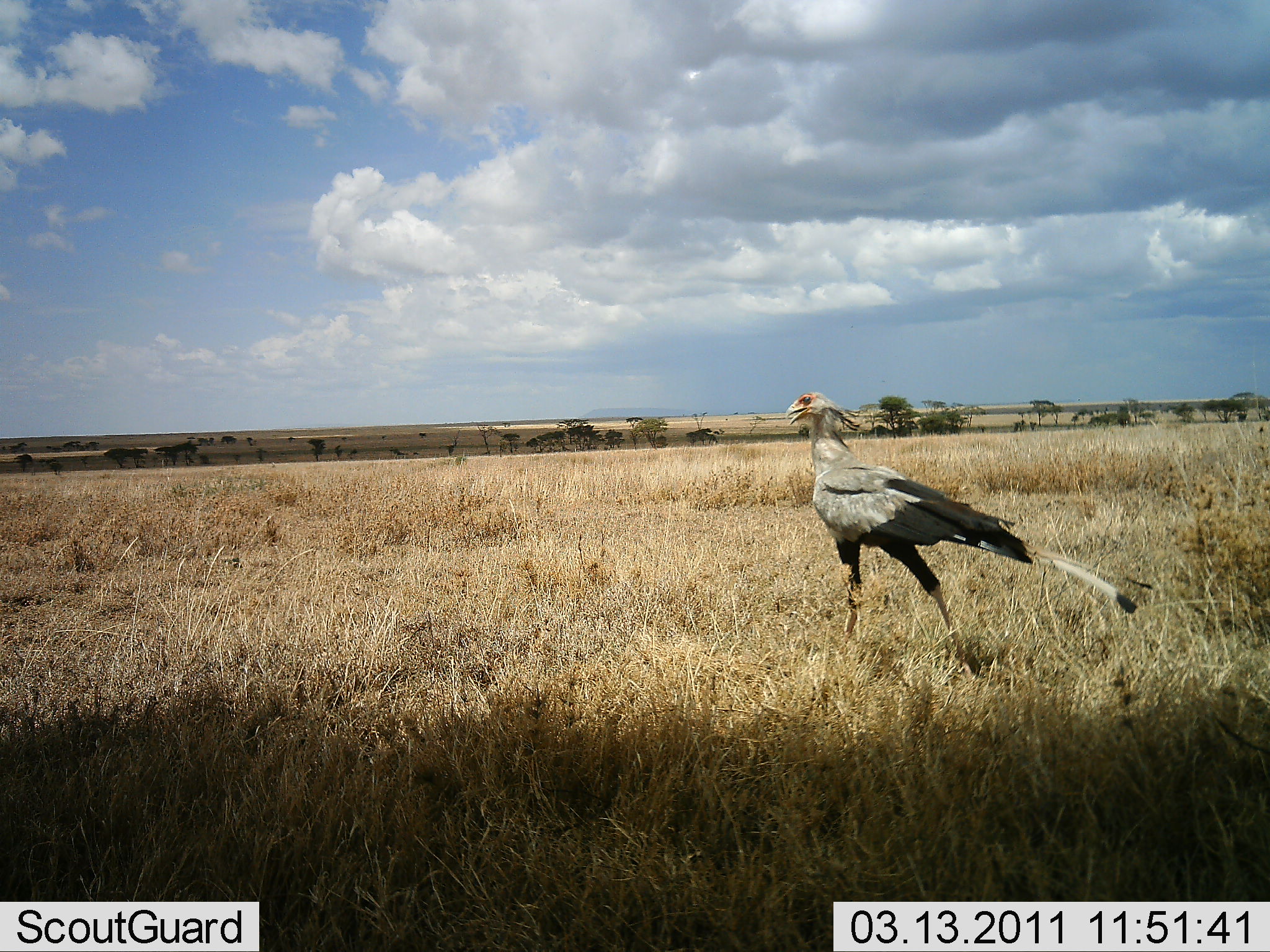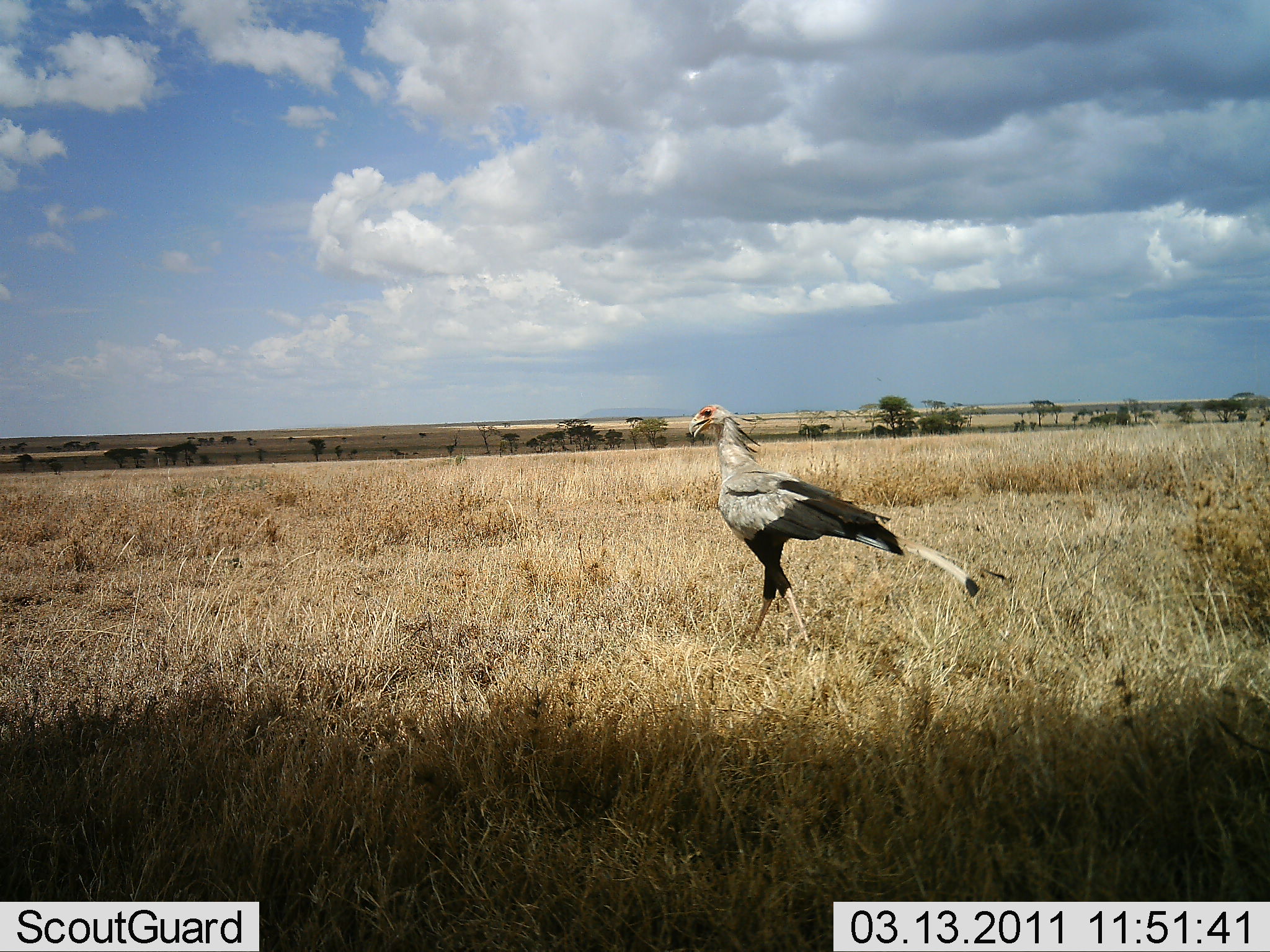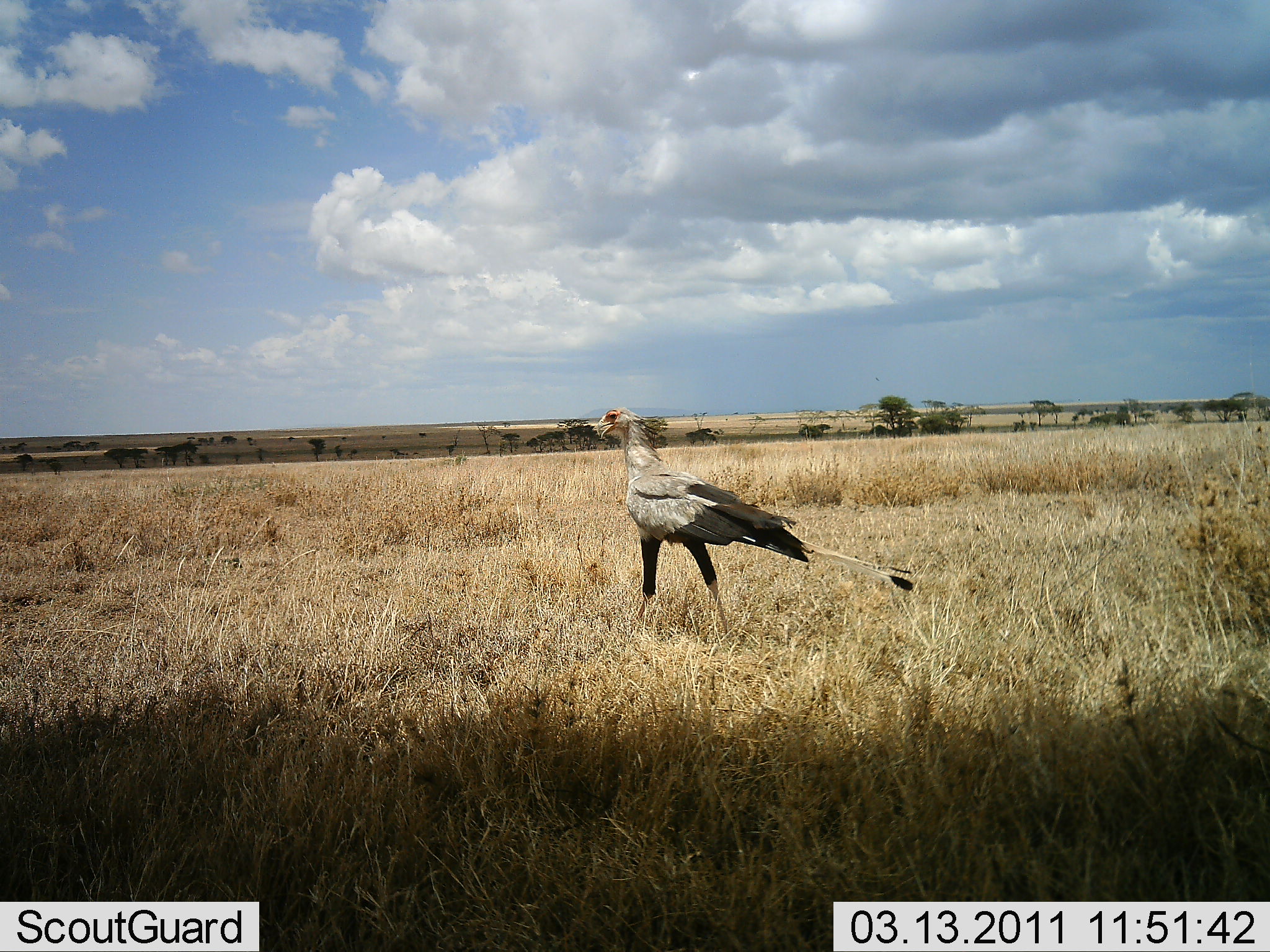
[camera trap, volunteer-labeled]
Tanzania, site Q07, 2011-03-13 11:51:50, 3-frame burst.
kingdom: Animalia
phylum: Chordata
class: Aves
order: Accipitriformes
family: Sagittariidae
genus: Sagittarius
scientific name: Sagittarius serpentarius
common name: secretary bird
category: secretarybird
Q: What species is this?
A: Secretarybird (secretary bird) (Sagittarius serpentarius).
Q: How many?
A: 1.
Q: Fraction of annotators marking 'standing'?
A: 10%.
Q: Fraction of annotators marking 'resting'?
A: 0%.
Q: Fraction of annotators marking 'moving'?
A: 100%.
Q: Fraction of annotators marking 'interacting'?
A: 0%.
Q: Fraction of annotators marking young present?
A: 0%.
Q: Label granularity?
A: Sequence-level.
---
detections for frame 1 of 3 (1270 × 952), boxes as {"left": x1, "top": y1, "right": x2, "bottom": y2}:
animal: {"left": 783, "top": 391, "right": 1156, "bottom": 672}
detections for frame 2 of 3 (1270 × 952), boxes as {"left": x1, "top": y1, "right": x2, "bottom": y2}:
animal: {"left": 688, "top": 403, "right": 1013, "bottom": 650}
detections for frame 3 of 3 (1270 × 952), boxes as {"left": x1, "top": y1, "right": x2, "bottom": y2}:
animal: {"left": 595, "top": 406, "right": 916, "bottom": 632}